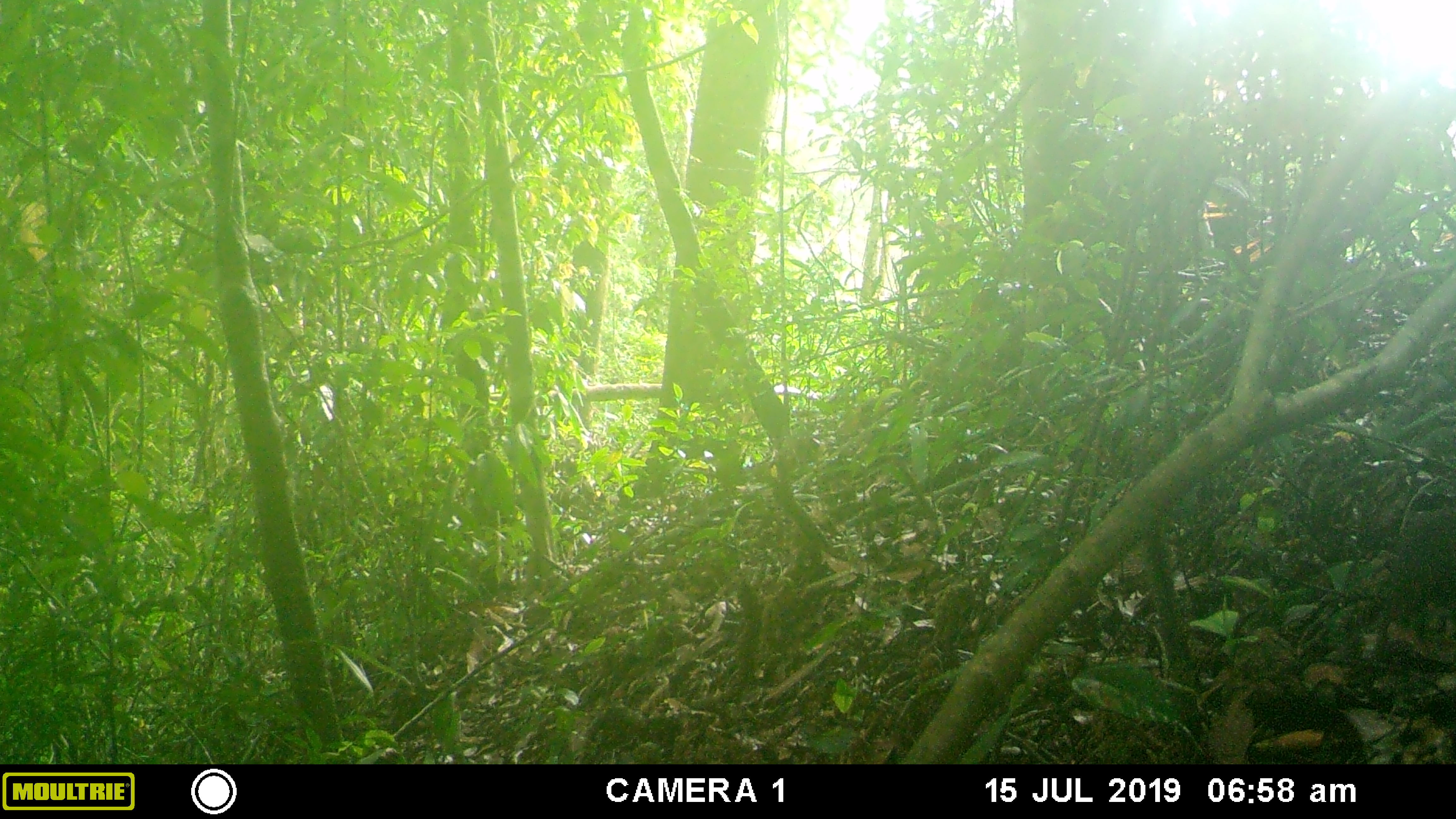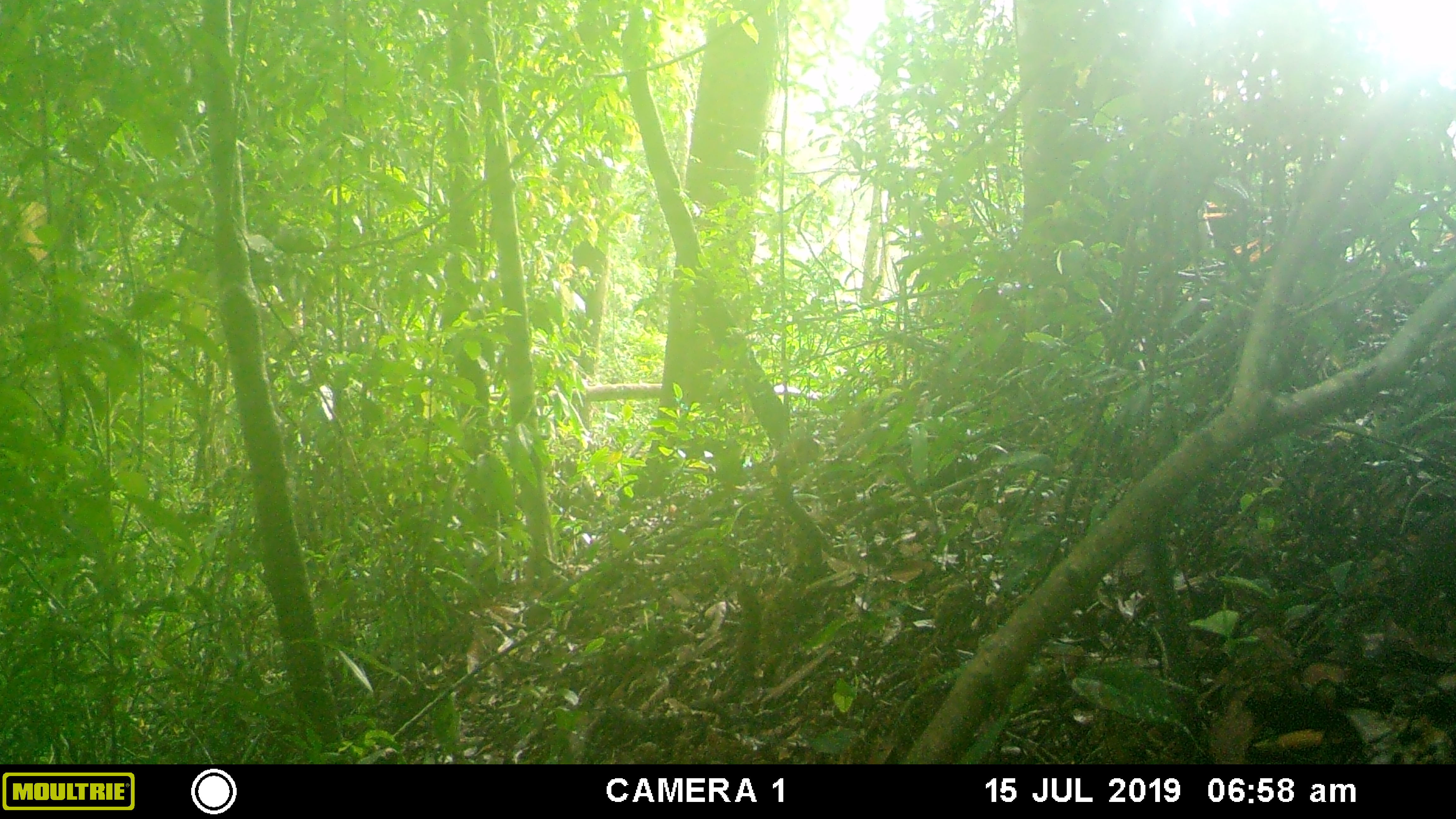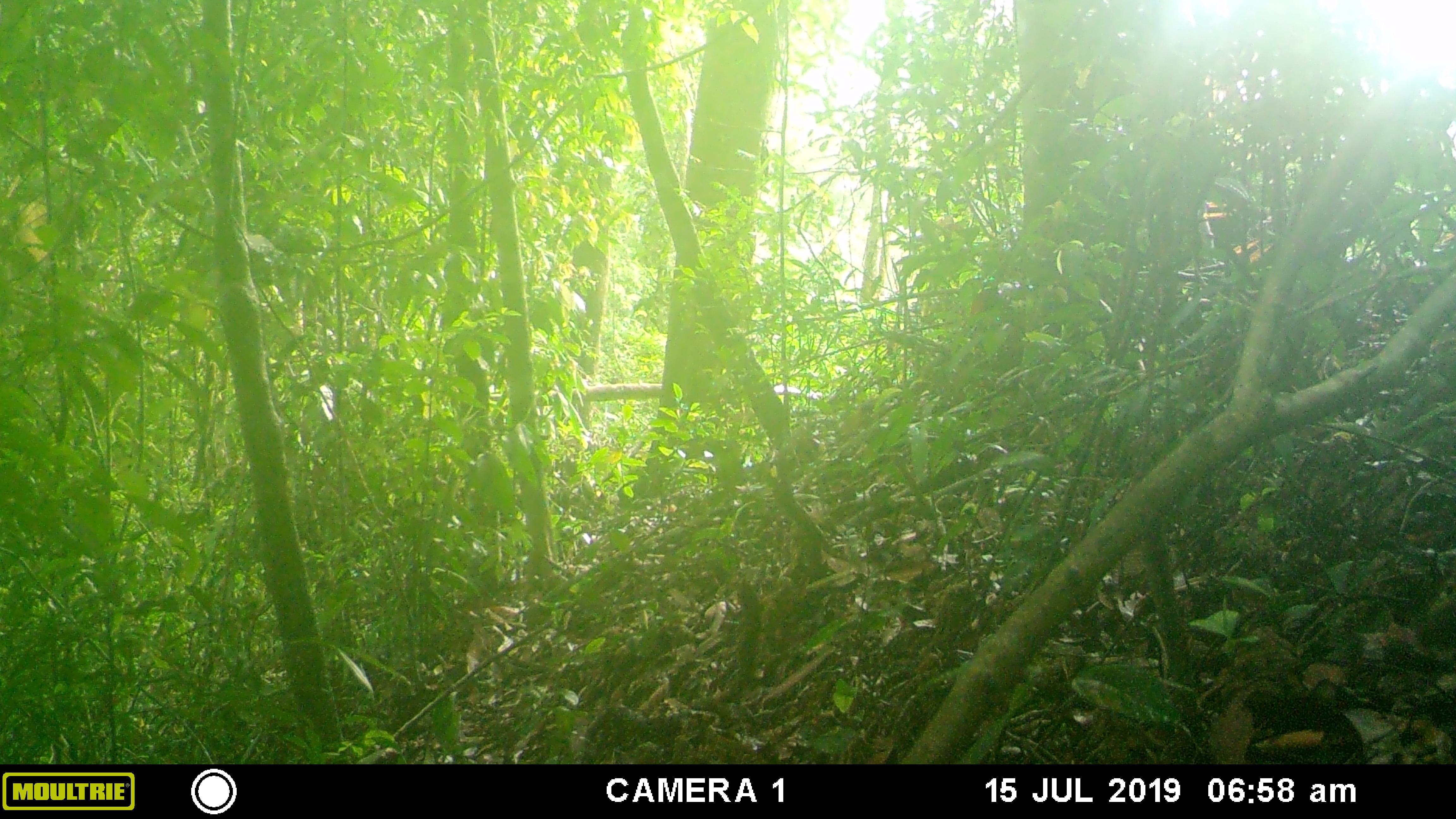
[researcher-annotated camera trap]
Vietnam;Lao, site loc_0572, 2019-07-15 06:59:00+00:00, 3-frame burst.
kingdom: Animalia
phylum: Chordata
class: Mammalia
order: Rodentia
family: Sciuridae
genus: Sciurus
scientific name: Sciurus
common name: squirrel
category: unidentified squirrel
Unidentified squirrel (squirrel) (Sciurus). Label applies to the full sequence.